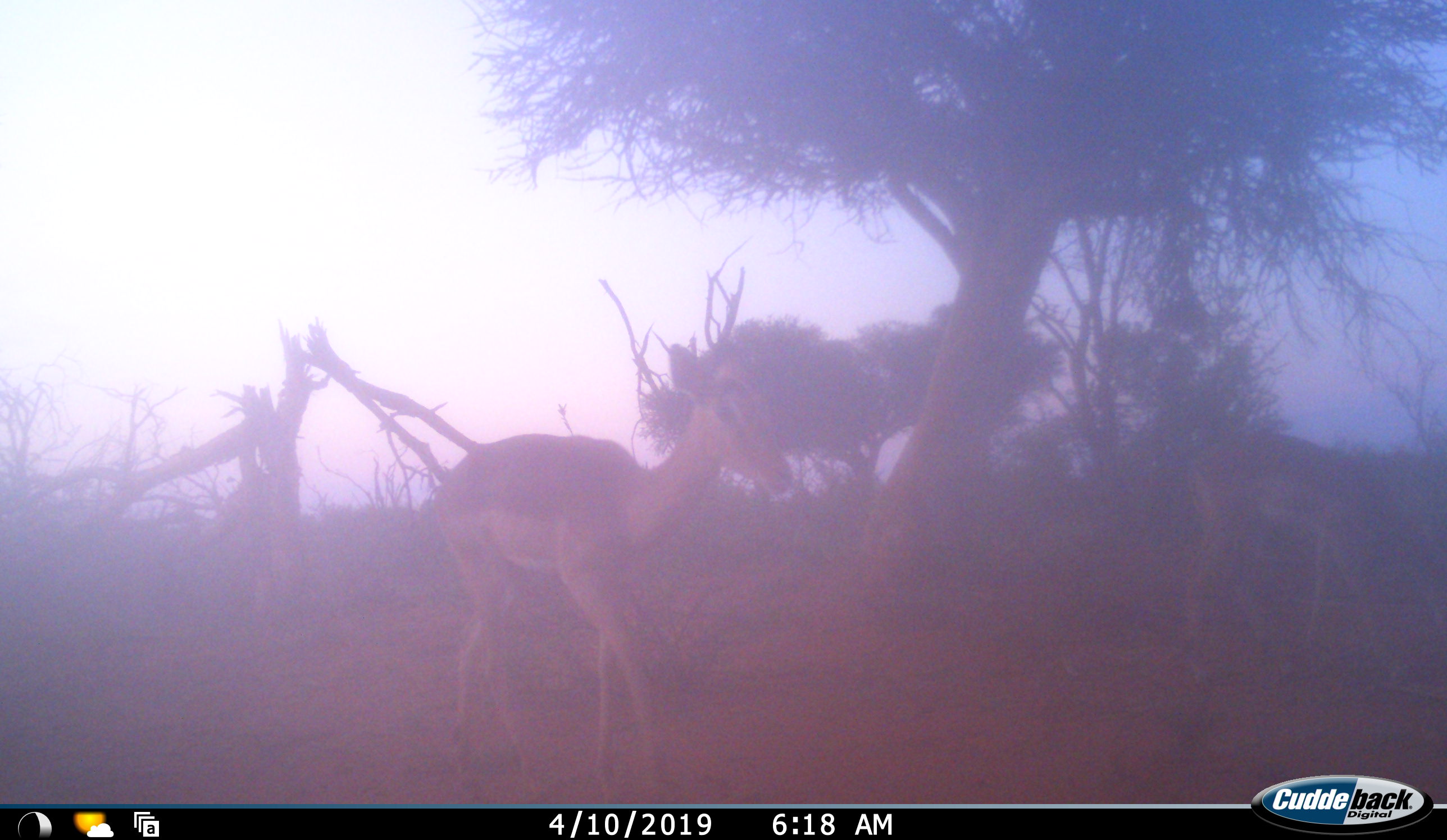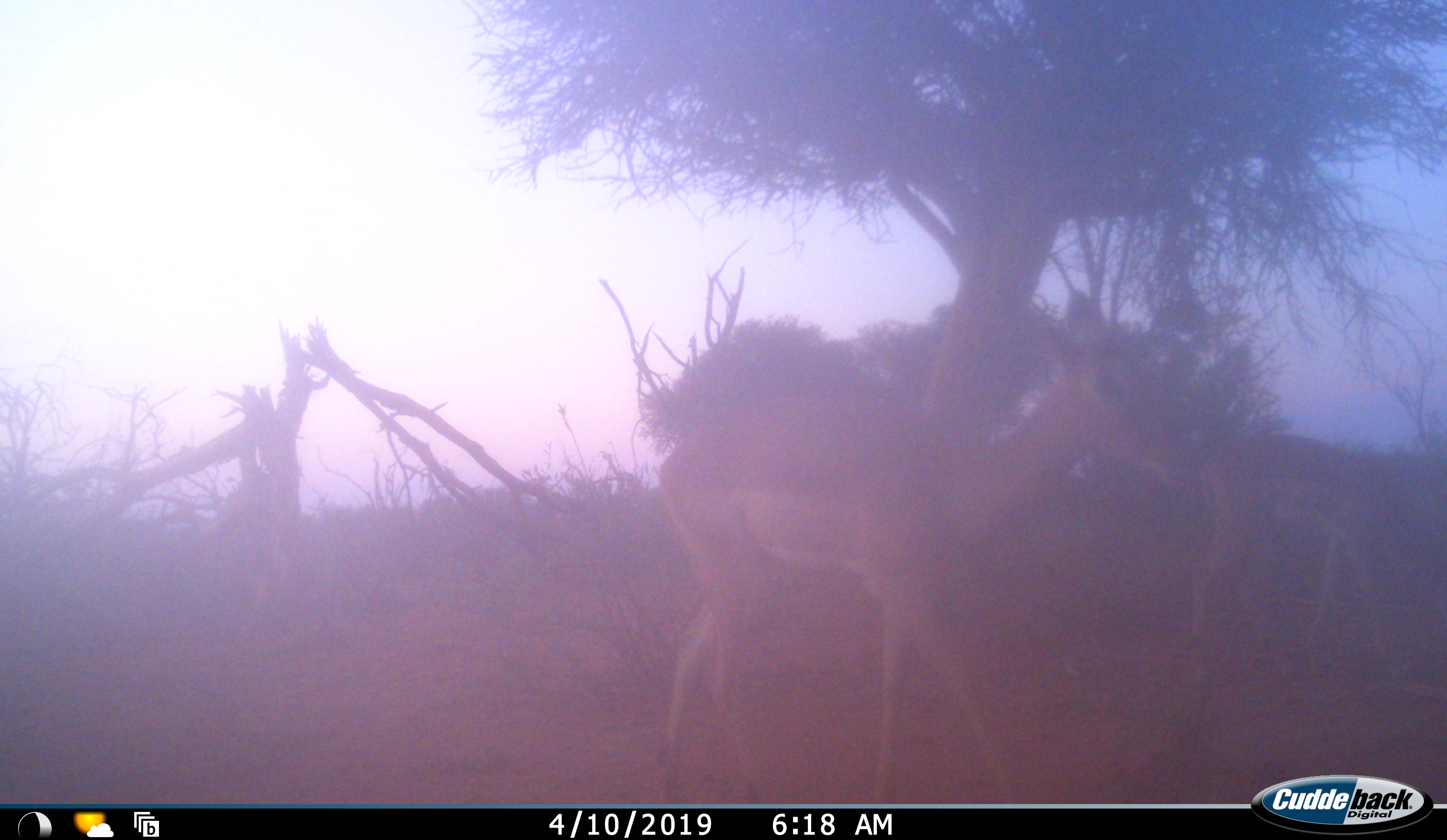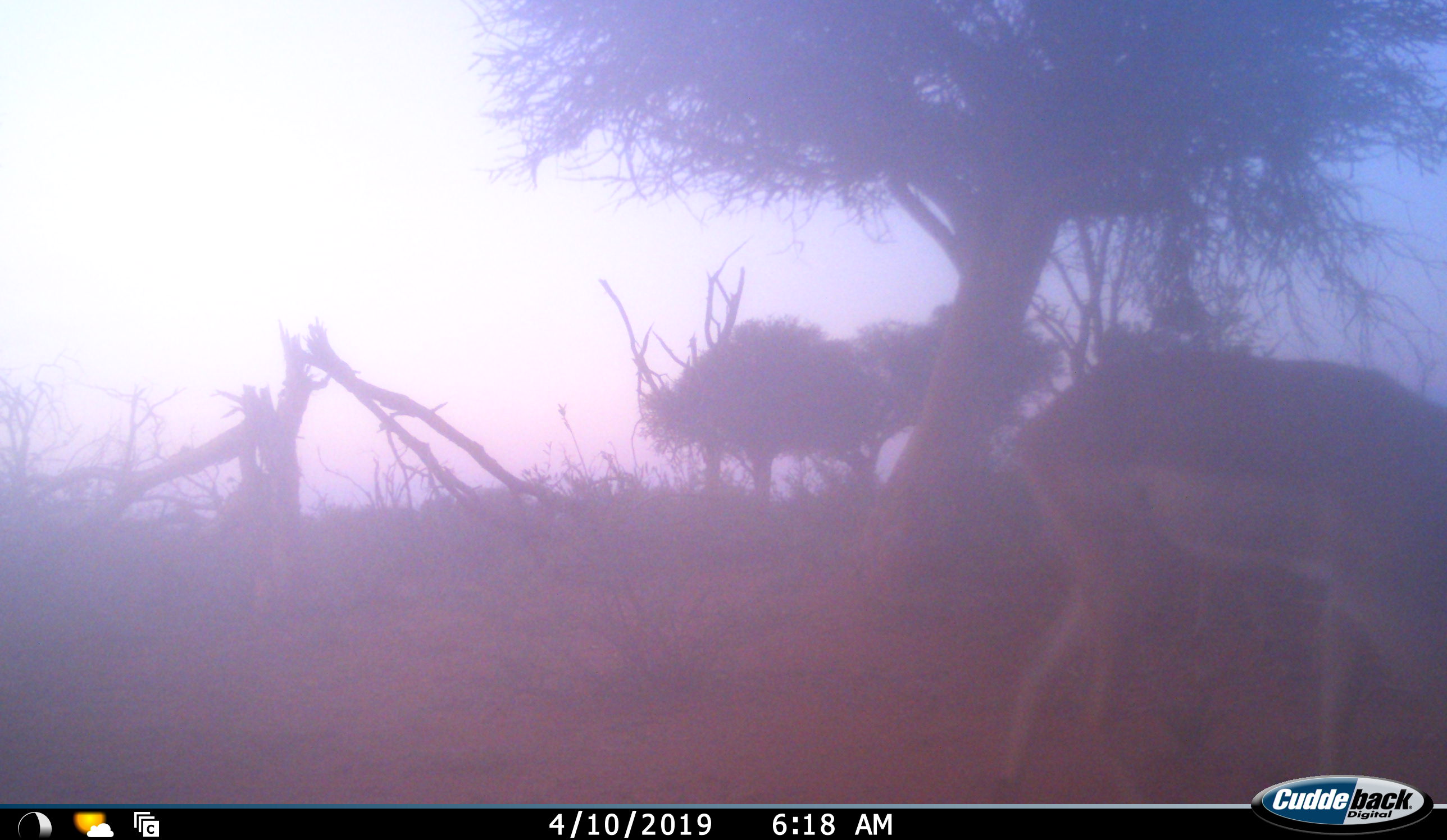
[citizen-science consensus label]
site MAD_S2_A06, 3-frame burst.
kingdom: Animalia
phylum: Chordata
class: Mammalia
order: Artiodactyla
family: Bovidae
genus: Aepyceros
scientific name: Aepyceros melampus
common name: impala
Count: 2.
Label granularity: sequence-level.